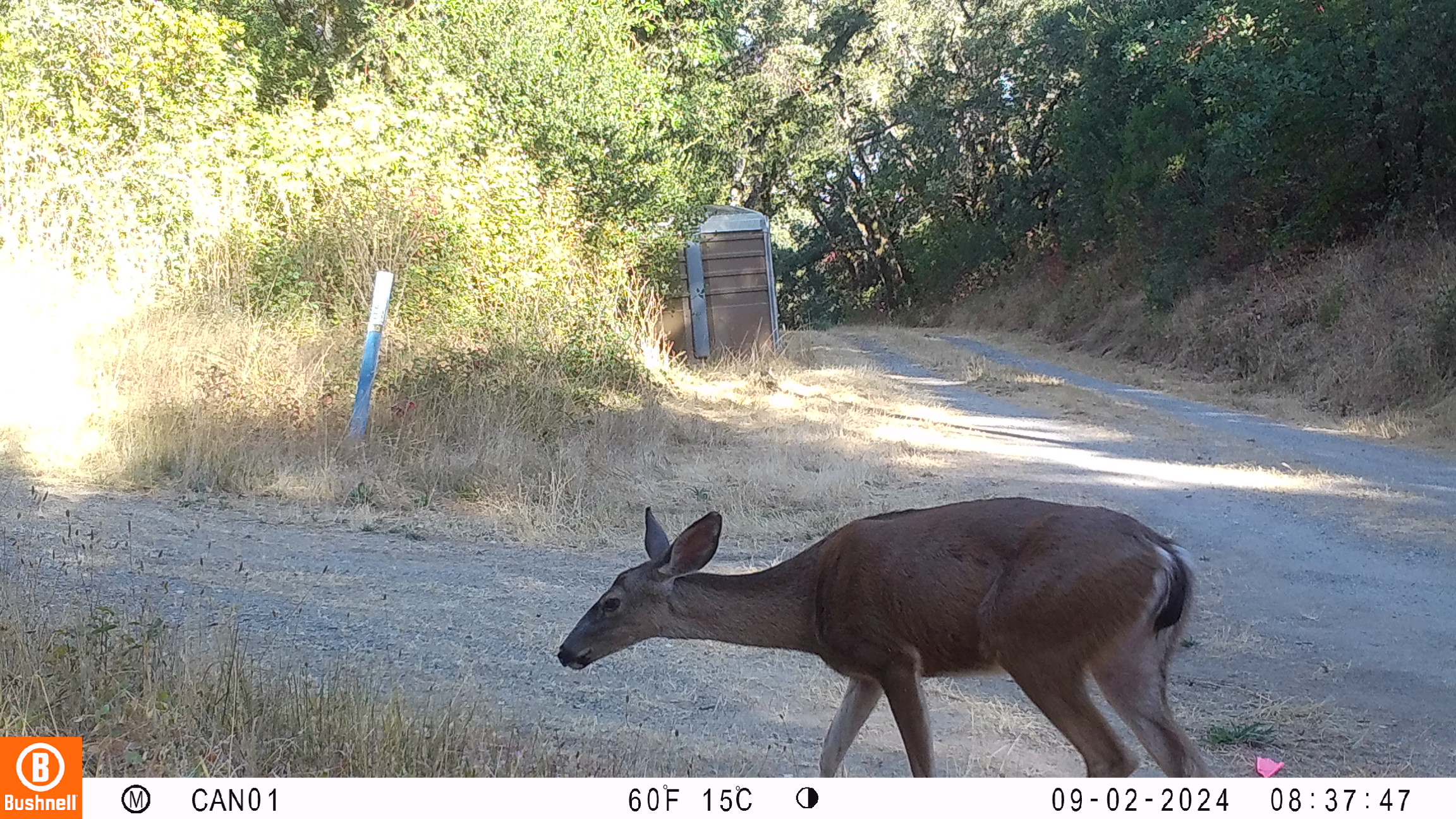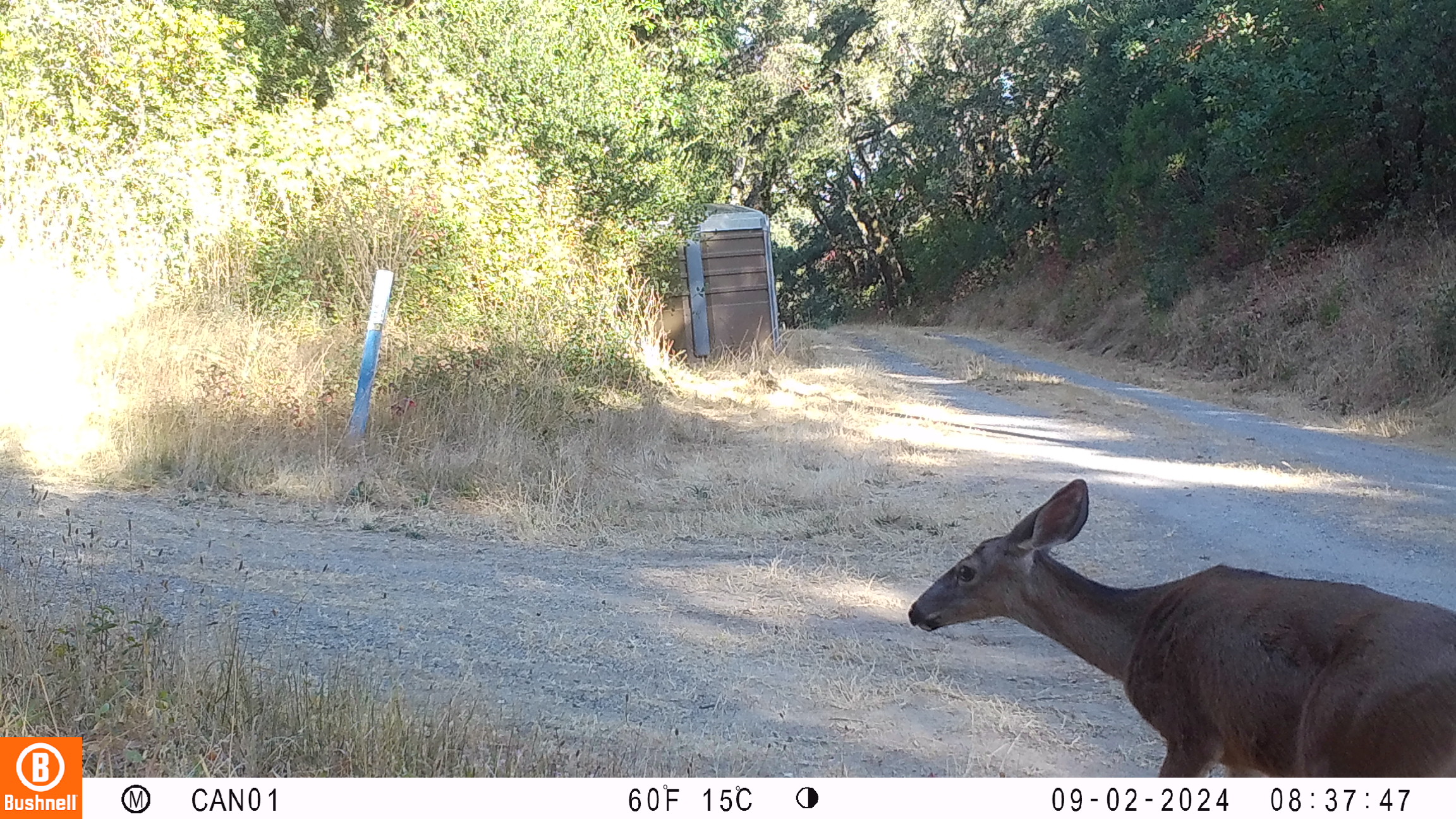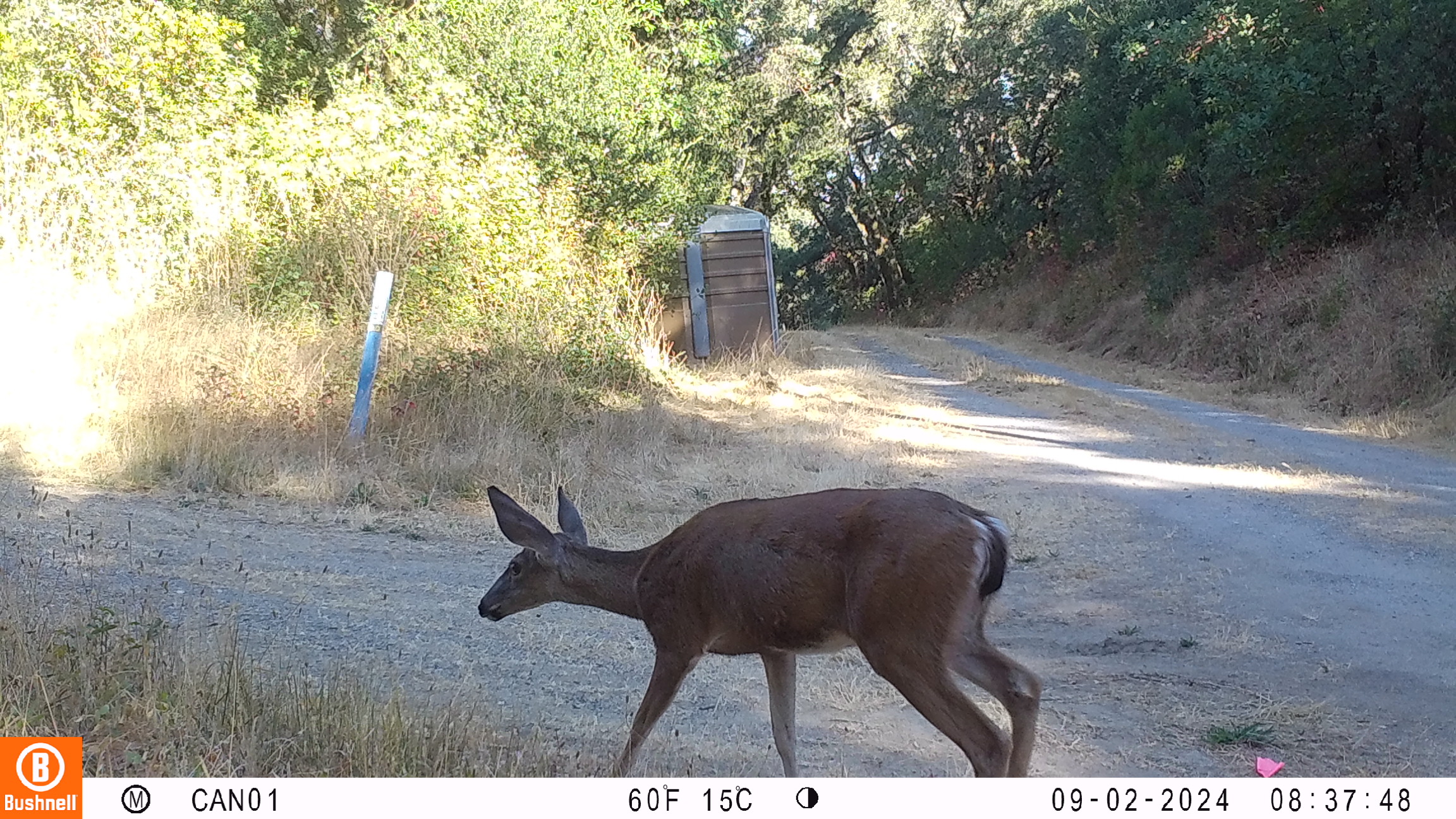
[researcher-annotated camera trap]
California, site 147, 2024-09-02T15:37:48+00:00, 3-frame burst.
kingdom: Animalia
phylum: Chordata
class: Mammalia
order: Artiodactyla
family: Cervidae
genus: Odocoileus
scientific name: Odocoileus hemionus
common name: mule deer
Mule deer (Odocoileus hemionus).